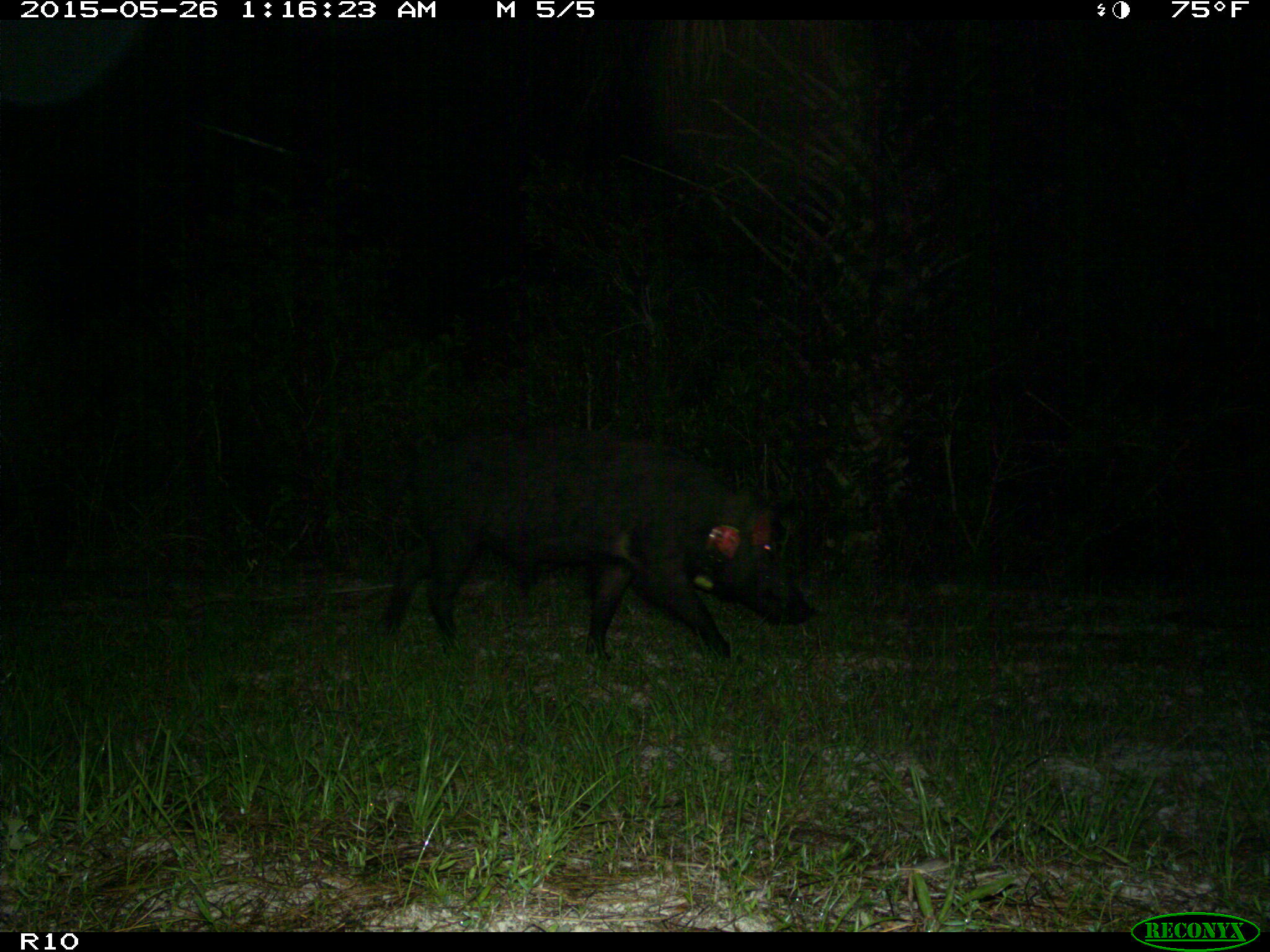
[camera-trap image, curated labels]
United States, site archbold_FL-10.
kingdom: Animalia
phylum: Chordata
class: Mammalia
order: Artiodactyla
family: Suidae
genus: Sus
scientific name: Sus scrofa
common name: wild boar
Sus scrofa (wild boar).